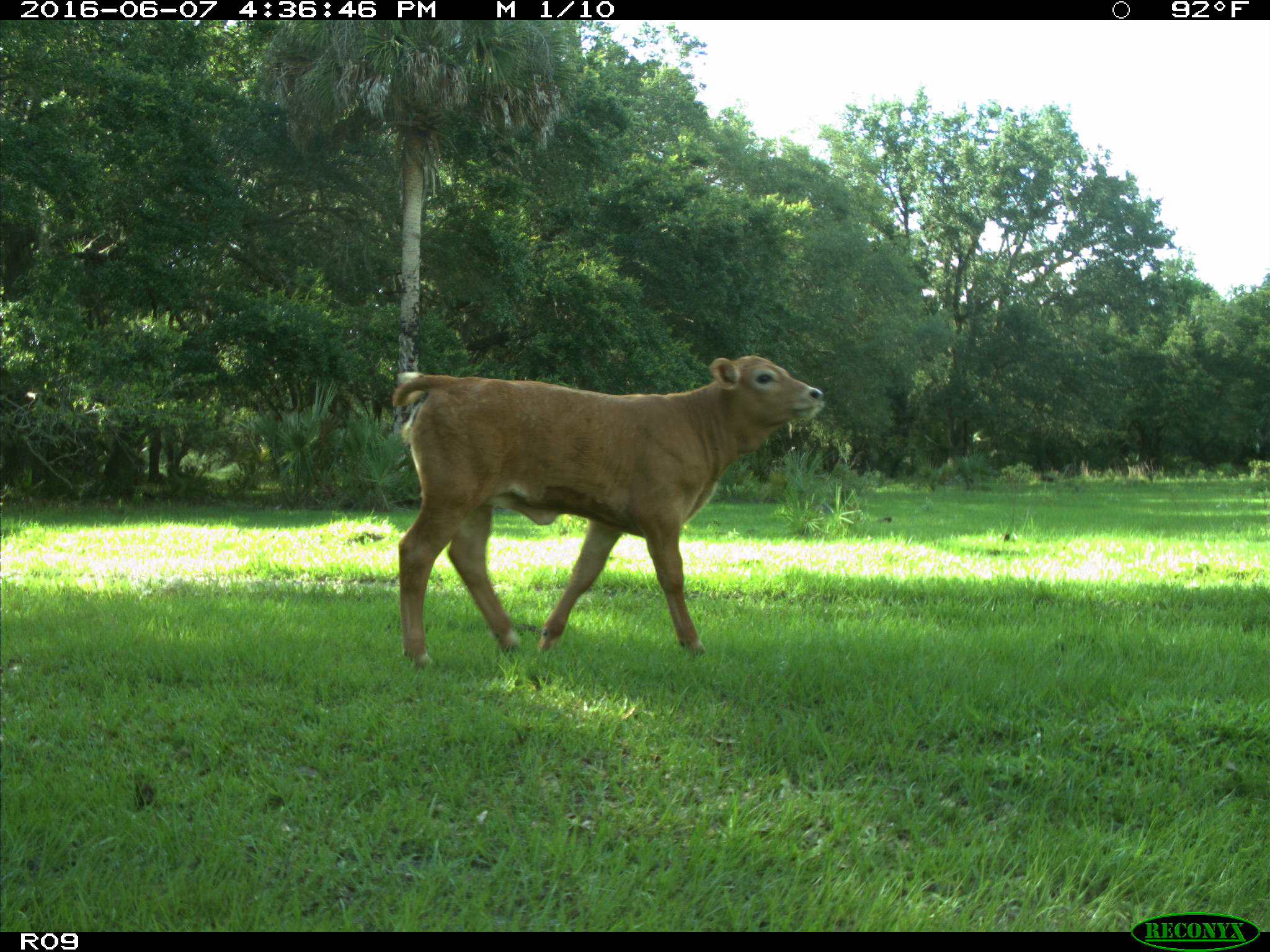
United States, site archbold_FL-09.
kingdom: Animalia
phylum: Chordata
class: Mammalia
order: Artiodactyla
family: Bovidae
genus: Bos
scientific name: Bos taurus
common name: domestic cow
Bos taurus (domestic cow).